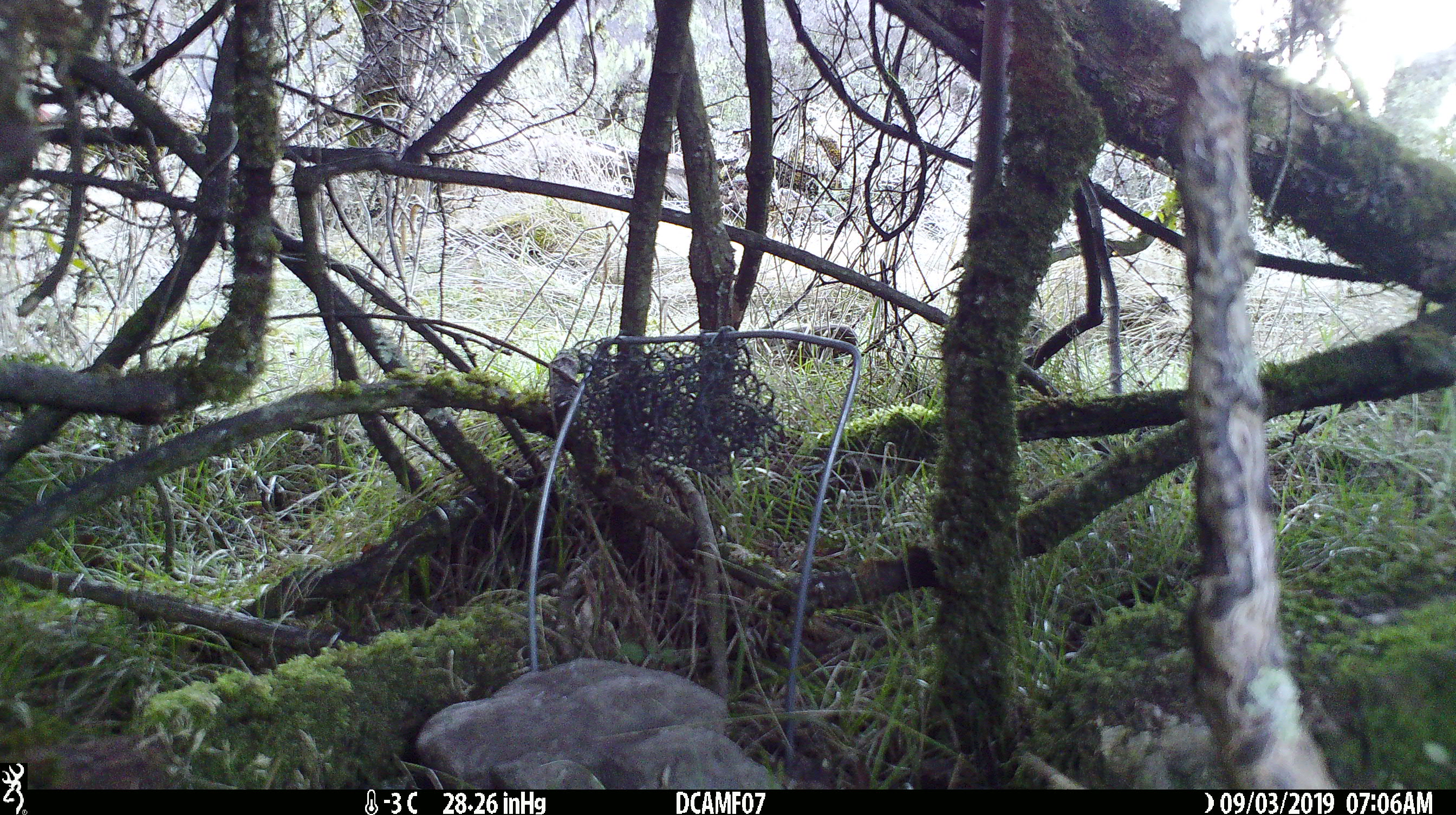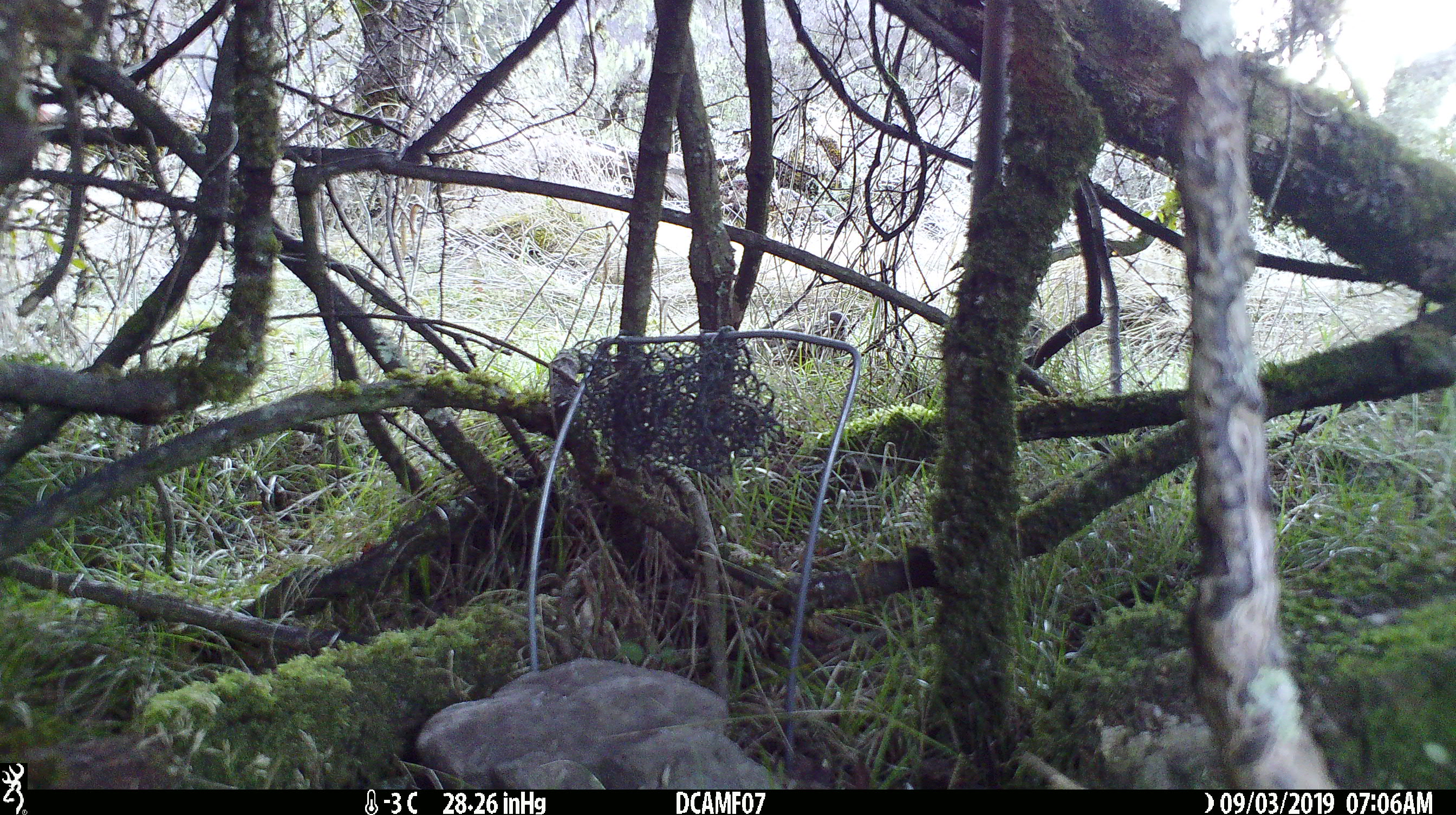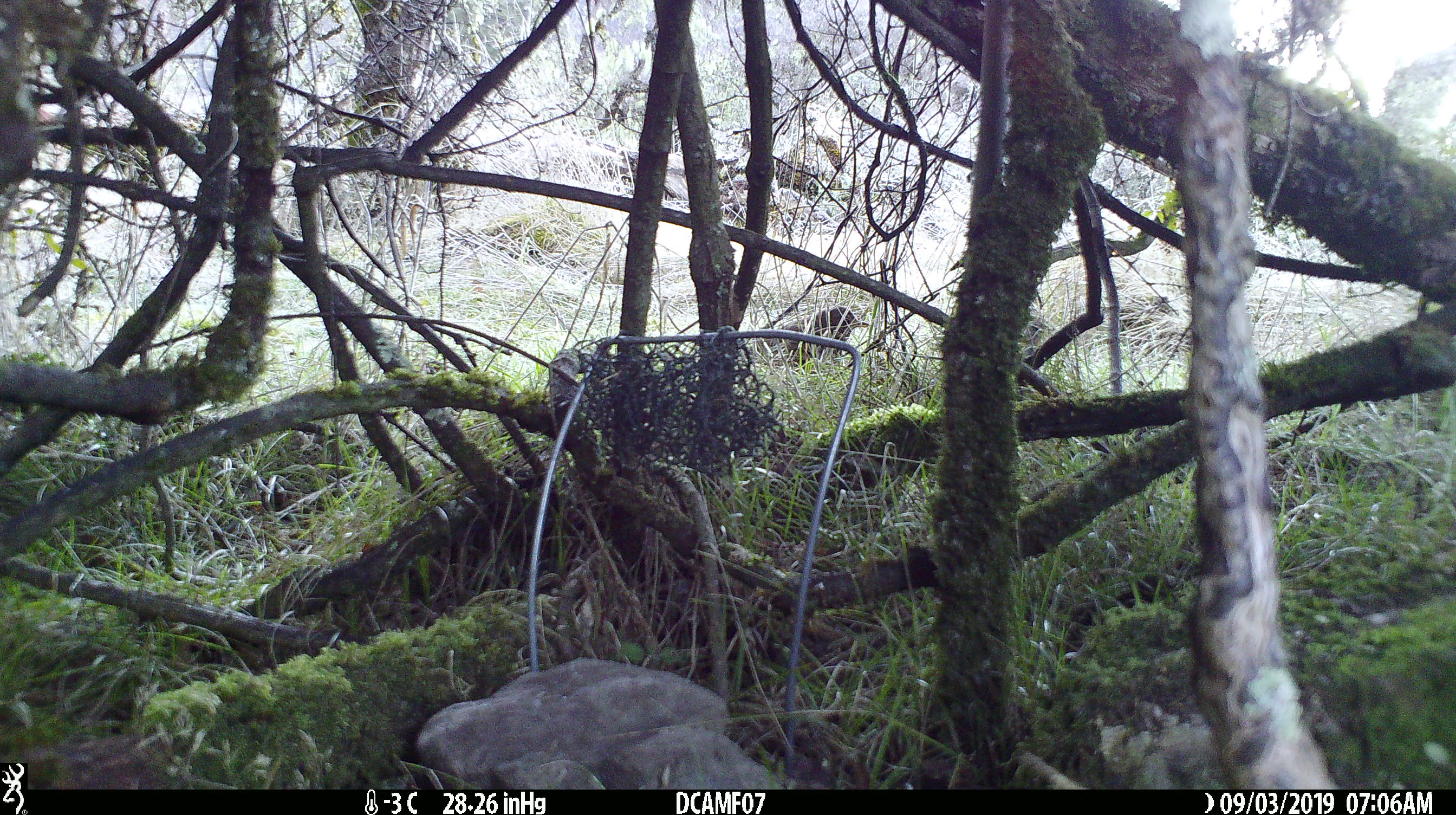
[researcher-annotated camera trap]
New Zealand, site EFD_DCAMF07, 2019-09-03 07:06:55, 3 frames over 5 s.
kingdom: Animalia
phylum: Chordata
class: Aves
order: Passeriformes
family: Turdidae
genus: Turdus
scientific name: Turdus merula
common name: eurasian blackbird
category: blackbird